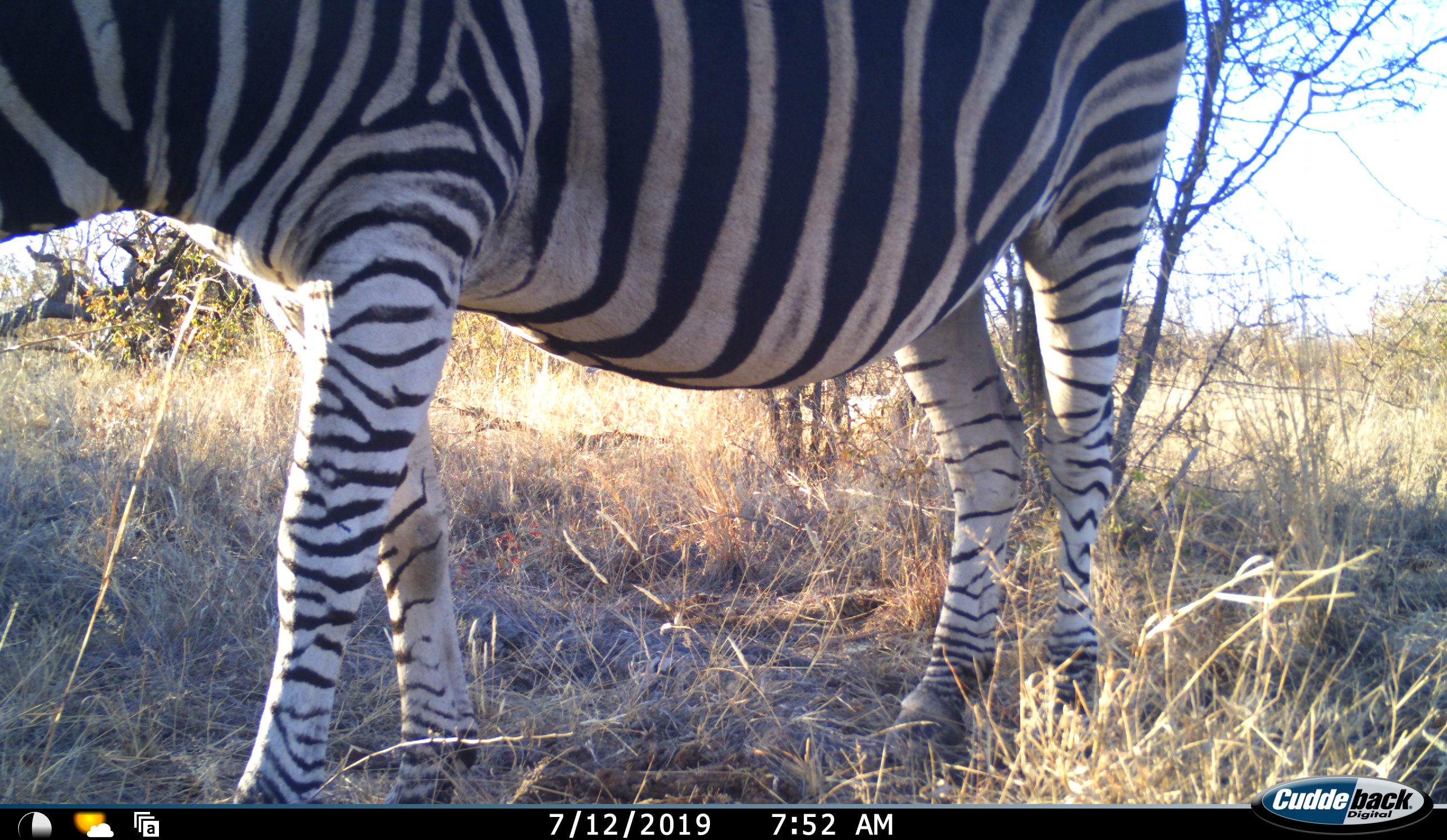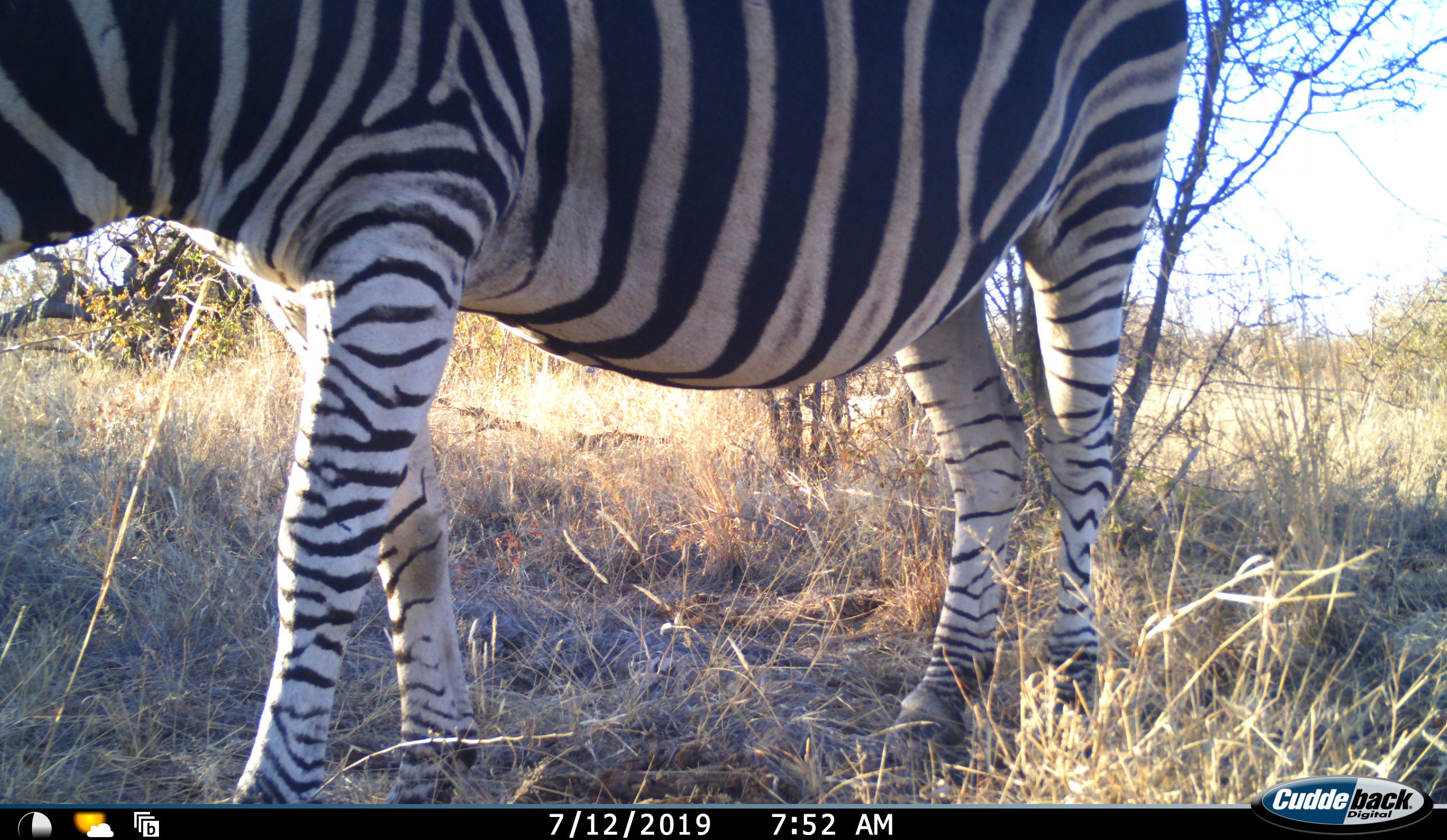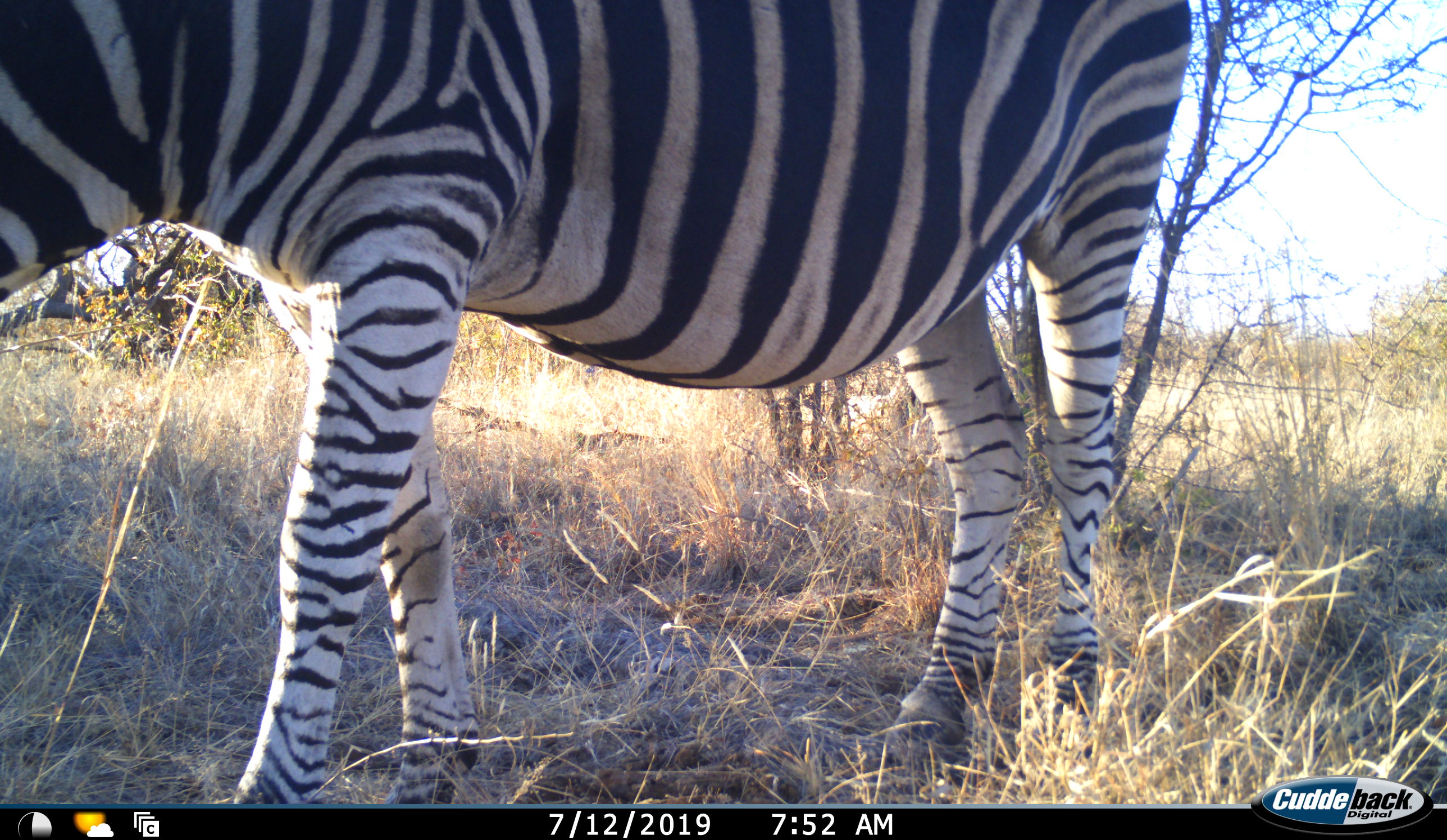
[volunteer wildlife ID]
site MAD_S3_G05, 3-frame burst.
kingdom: Animalia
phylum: Chordata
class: Mammalia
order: Perissodactyla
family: Equidae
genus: Equus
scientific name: Equus quagga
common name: plains zebra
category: zebraplains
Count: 1.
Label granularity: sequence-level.